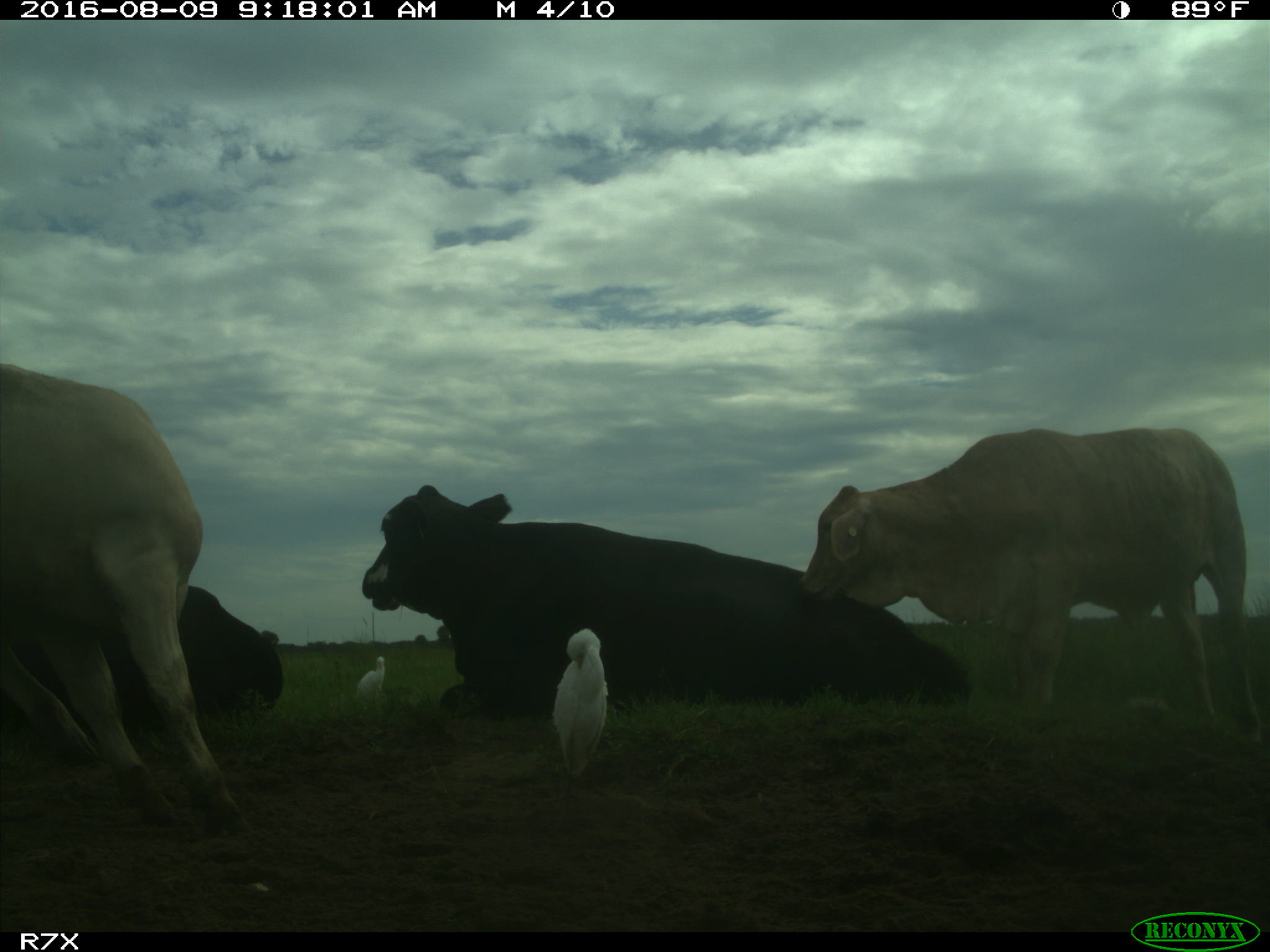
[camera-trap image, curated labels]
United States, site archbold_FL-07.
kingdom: Animalia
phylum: Chordata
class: Mammalia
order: Artiodactyla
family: Bovidae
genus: Bos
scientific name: Bos taurus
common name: domestic cow